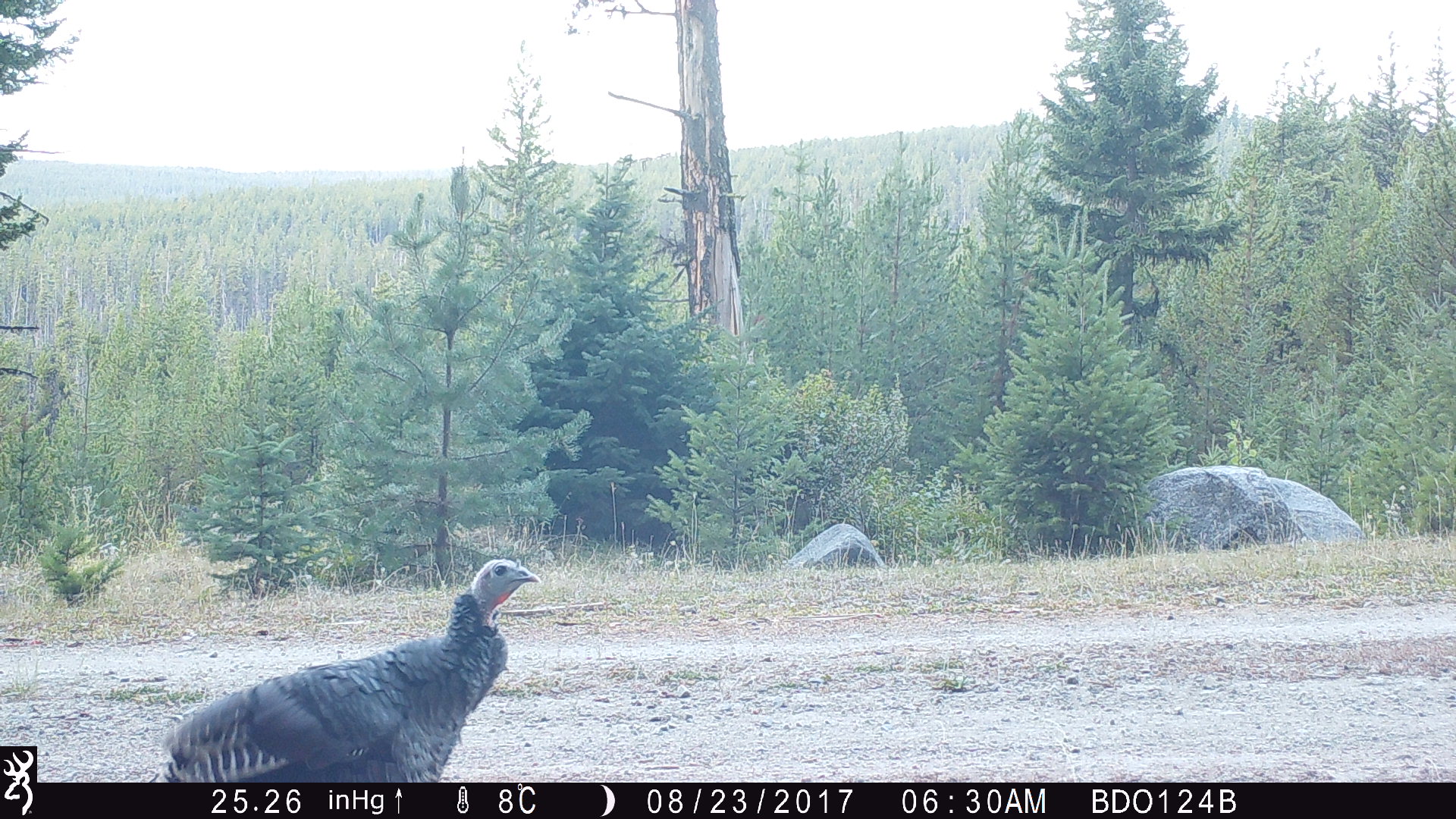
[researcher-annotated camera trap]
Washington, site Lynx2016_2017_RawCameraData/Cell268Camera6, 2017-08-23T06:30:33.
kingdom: Animalia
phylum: Chordata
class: Aves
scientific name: Aves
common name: birds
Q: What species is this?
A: Aves (birds).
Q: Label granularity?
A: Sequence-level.